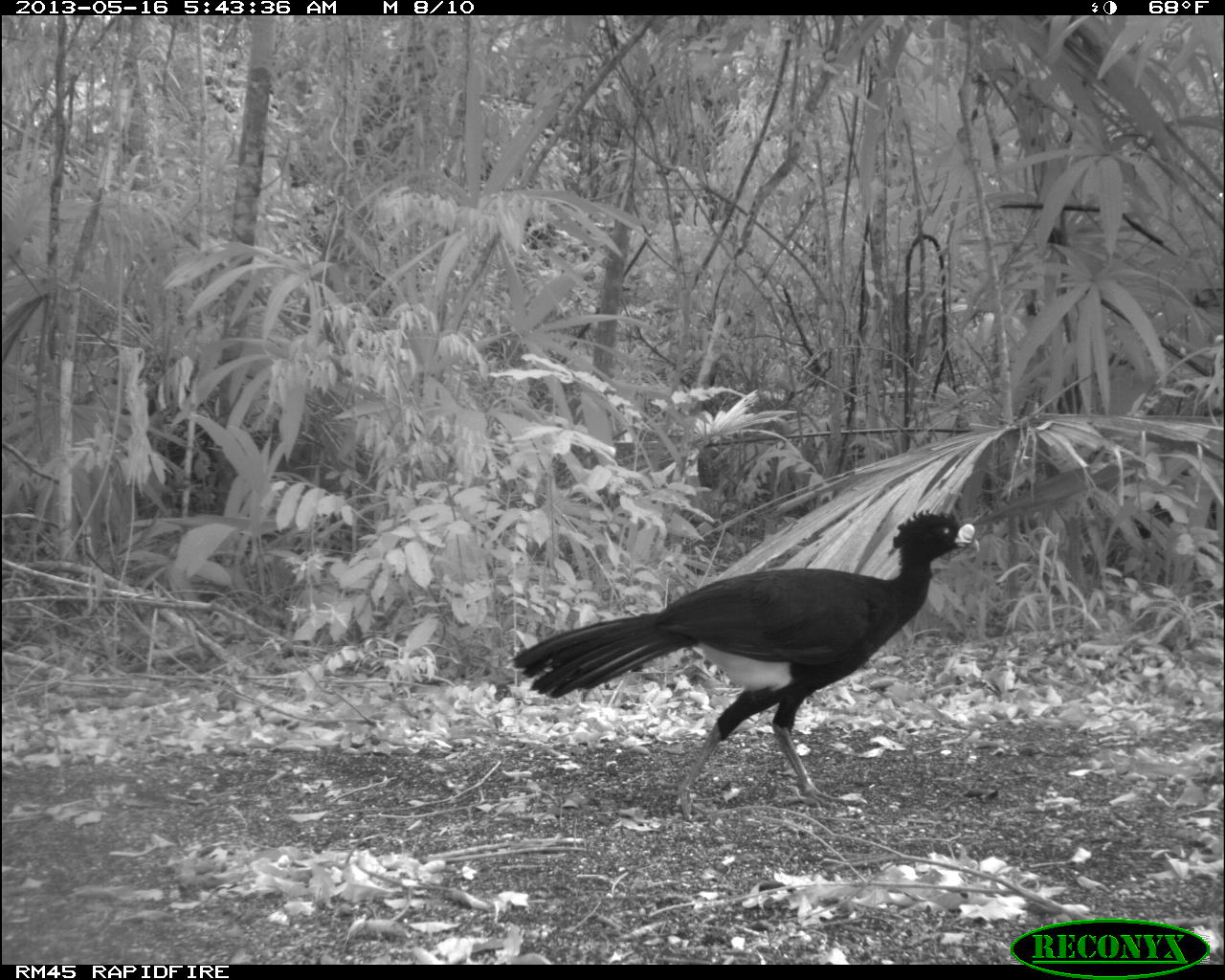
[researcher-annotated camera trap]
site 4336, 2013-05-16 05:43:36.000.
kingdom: Animalia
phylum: Chordata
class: Aves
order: Galliformes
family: Cracidae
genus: Crax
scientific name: Crax rubra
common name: great curassow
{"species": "Crax rubra (great curassow)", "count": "1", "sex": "male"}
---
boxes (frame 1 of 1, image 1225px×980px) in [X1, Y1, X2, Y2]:
crax rubra: [509, 506, 981, 822]